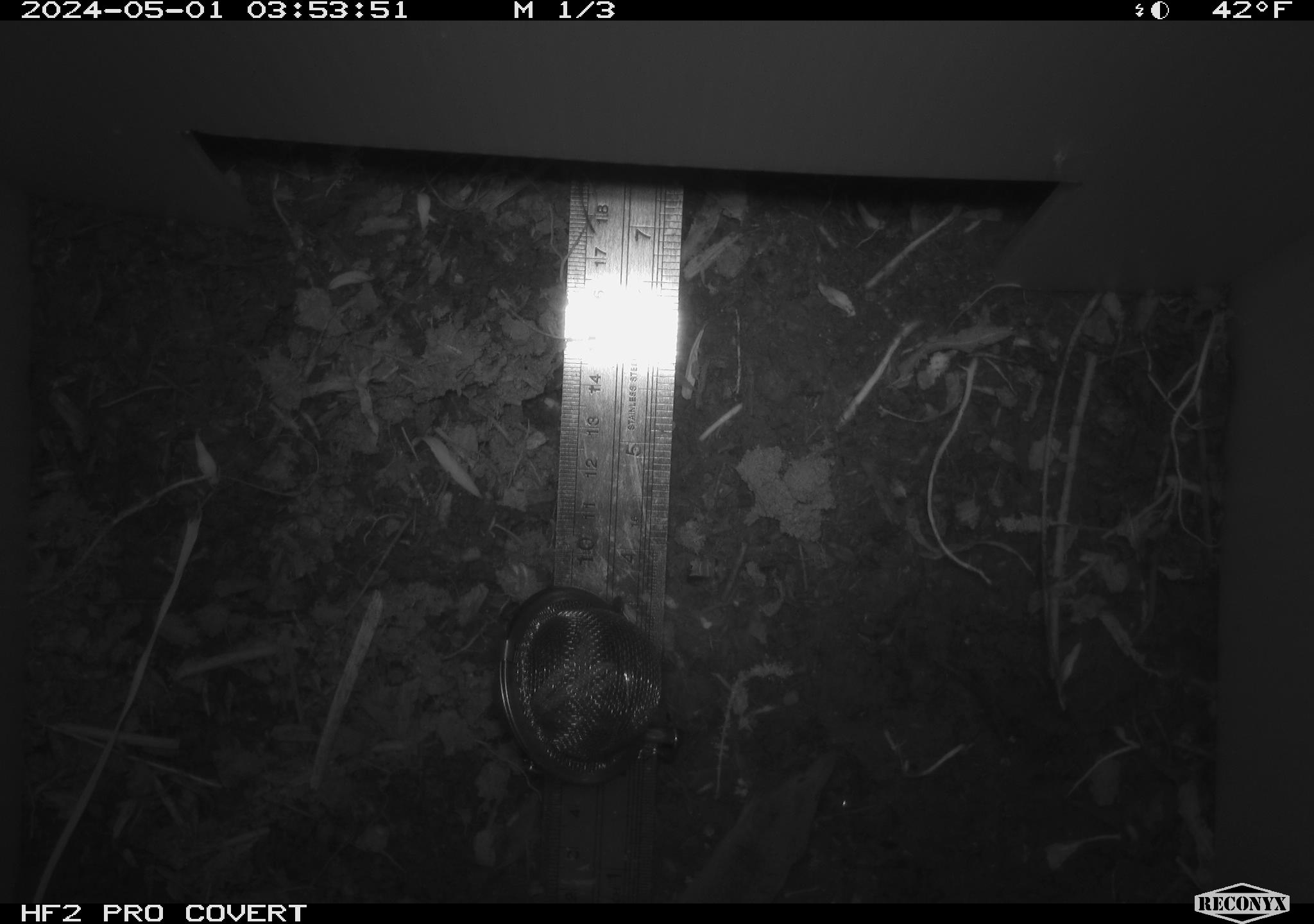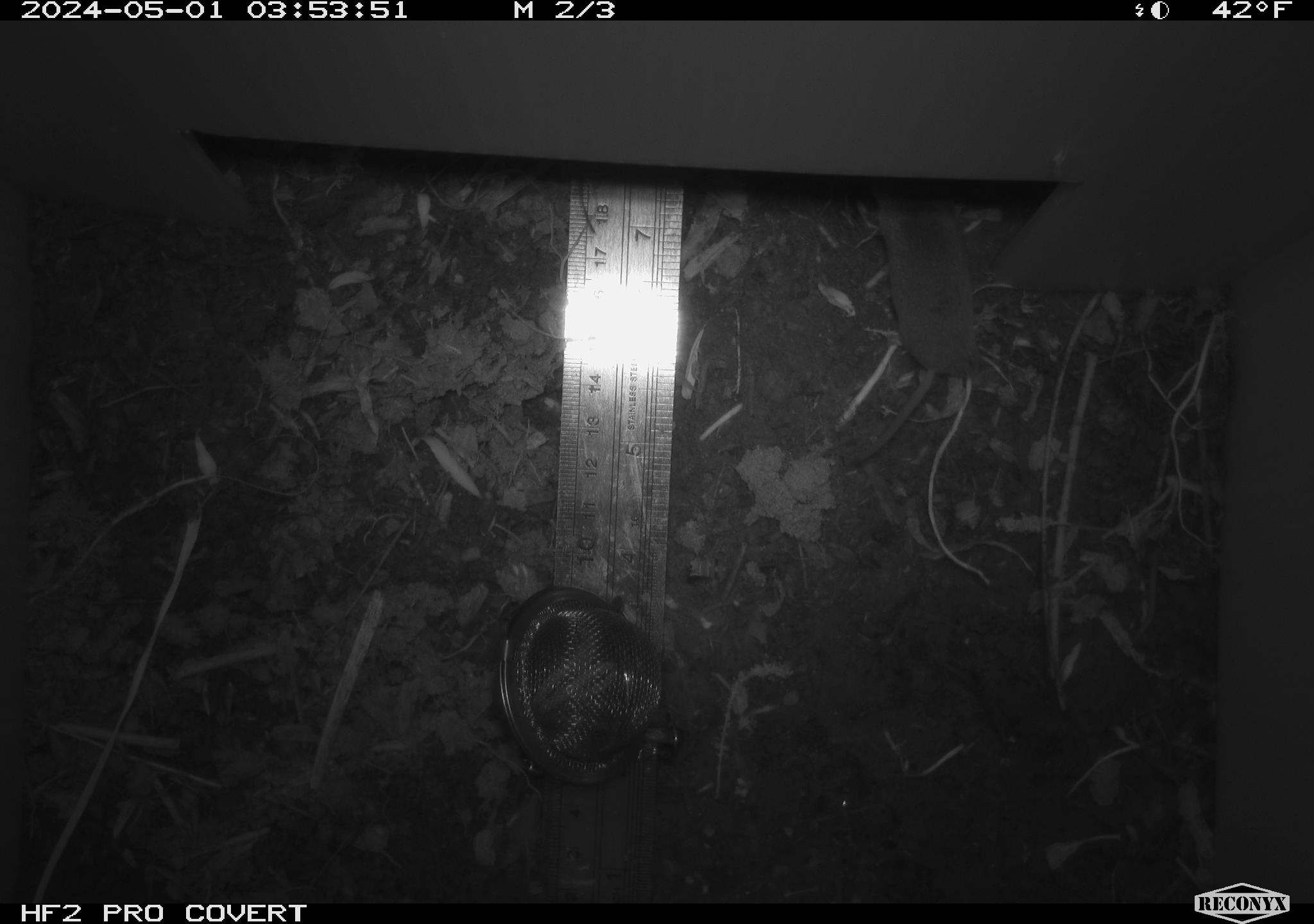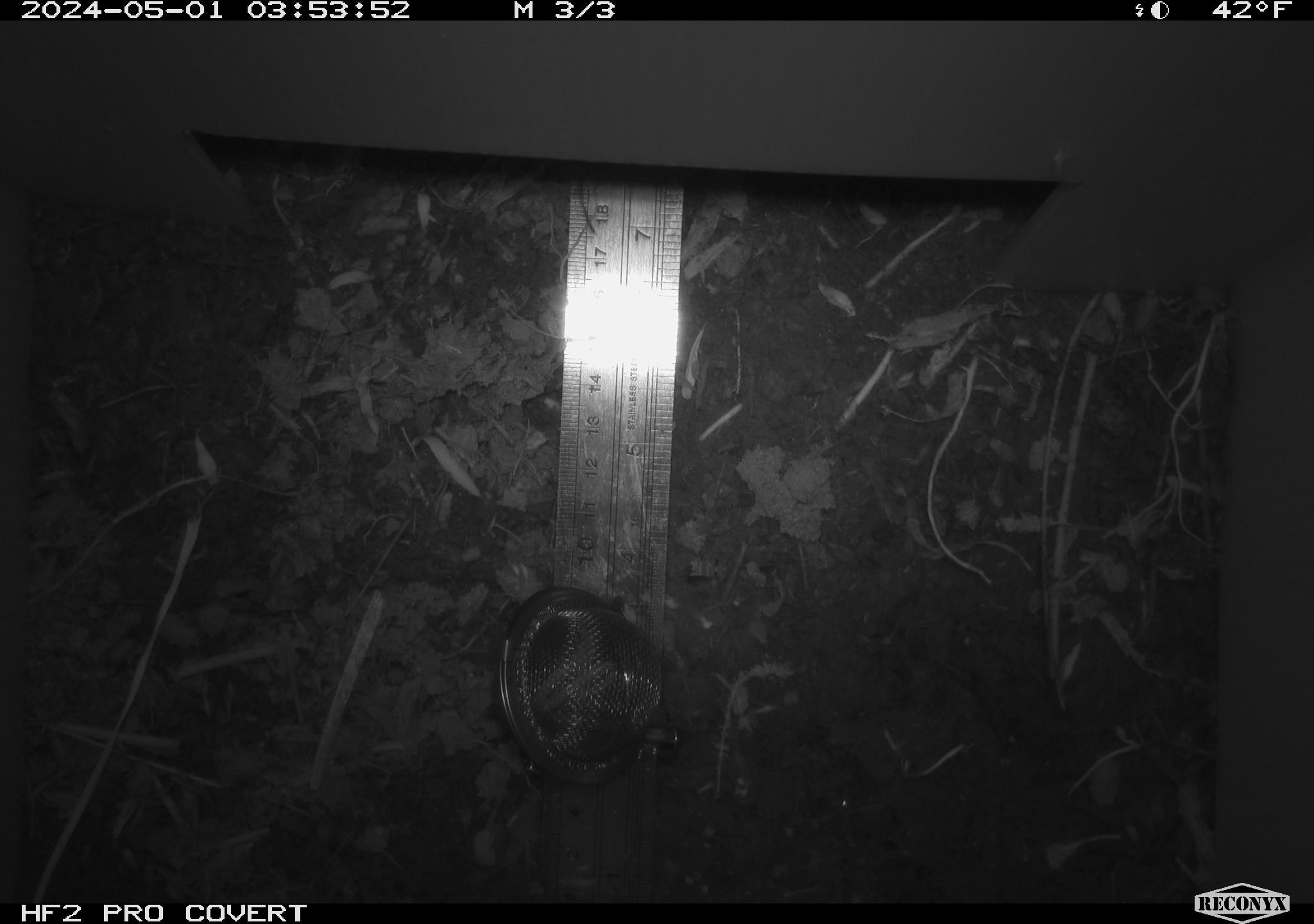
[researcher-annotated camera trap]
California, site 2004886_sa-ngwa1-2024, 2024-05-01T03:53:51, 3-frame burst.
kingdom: Animalia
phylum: Chordata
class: Mammalia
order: Eulipotyphla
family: Soricidae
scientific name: Soricidae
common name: shrews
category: soricidae family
Soricidae family (shrews) (Soricidae).